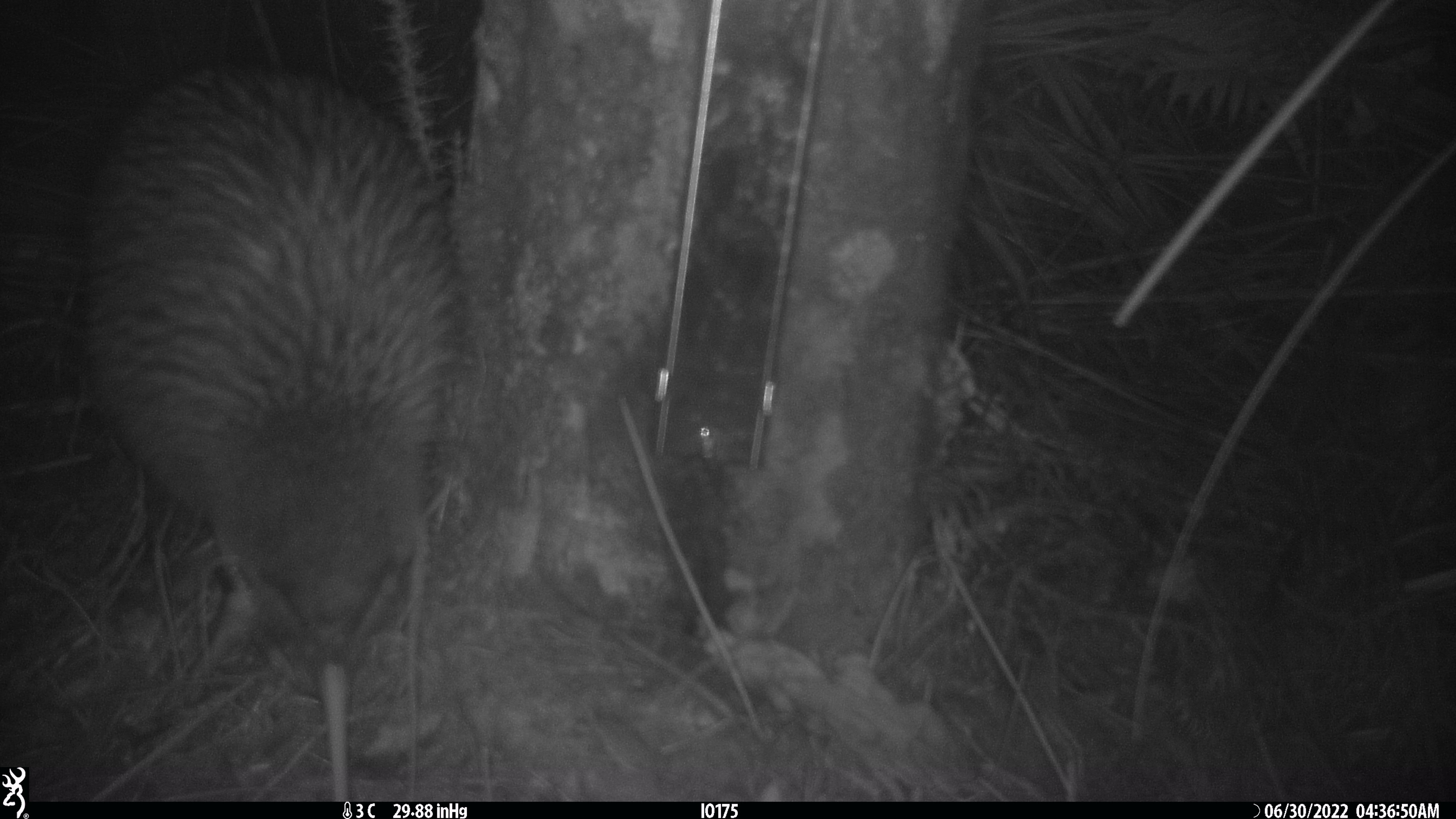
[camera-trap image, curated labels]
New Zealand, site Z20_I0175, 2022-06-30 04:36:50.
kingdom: Animalia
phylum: Chordata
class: Aves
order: Apterygiformes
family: Apterygidae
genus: Apteryx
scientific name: Apteryx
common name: kiwi